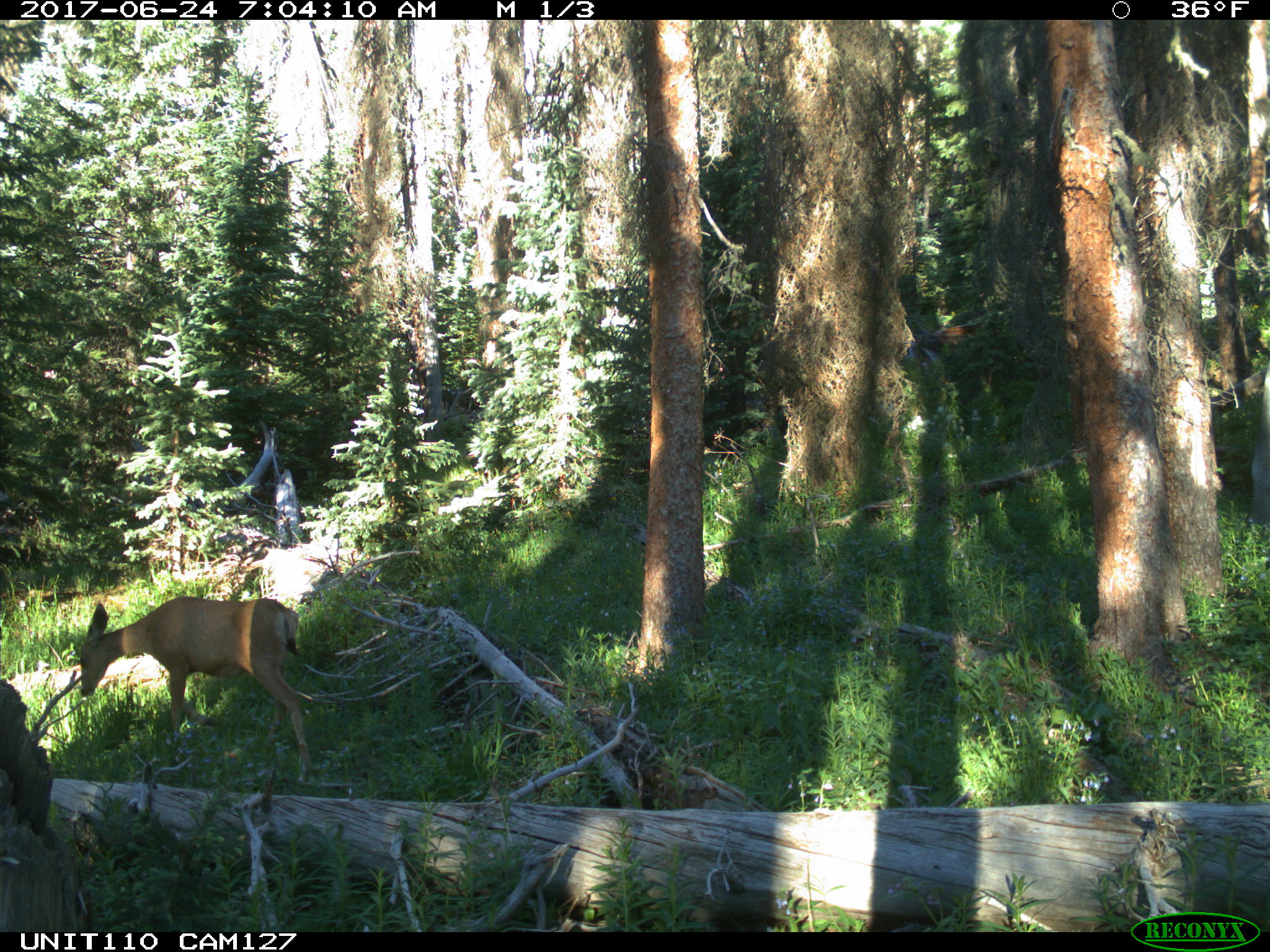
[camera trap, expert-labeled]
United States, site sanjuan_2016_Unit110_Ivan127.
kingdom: Animalia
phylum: Chordata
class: Mammalia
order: Artiodactyla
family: Cervidae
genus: Odocoileus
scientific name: Odocoileus hemionus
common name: mule deer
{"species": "Odocoileus hemionus (mule deer)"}